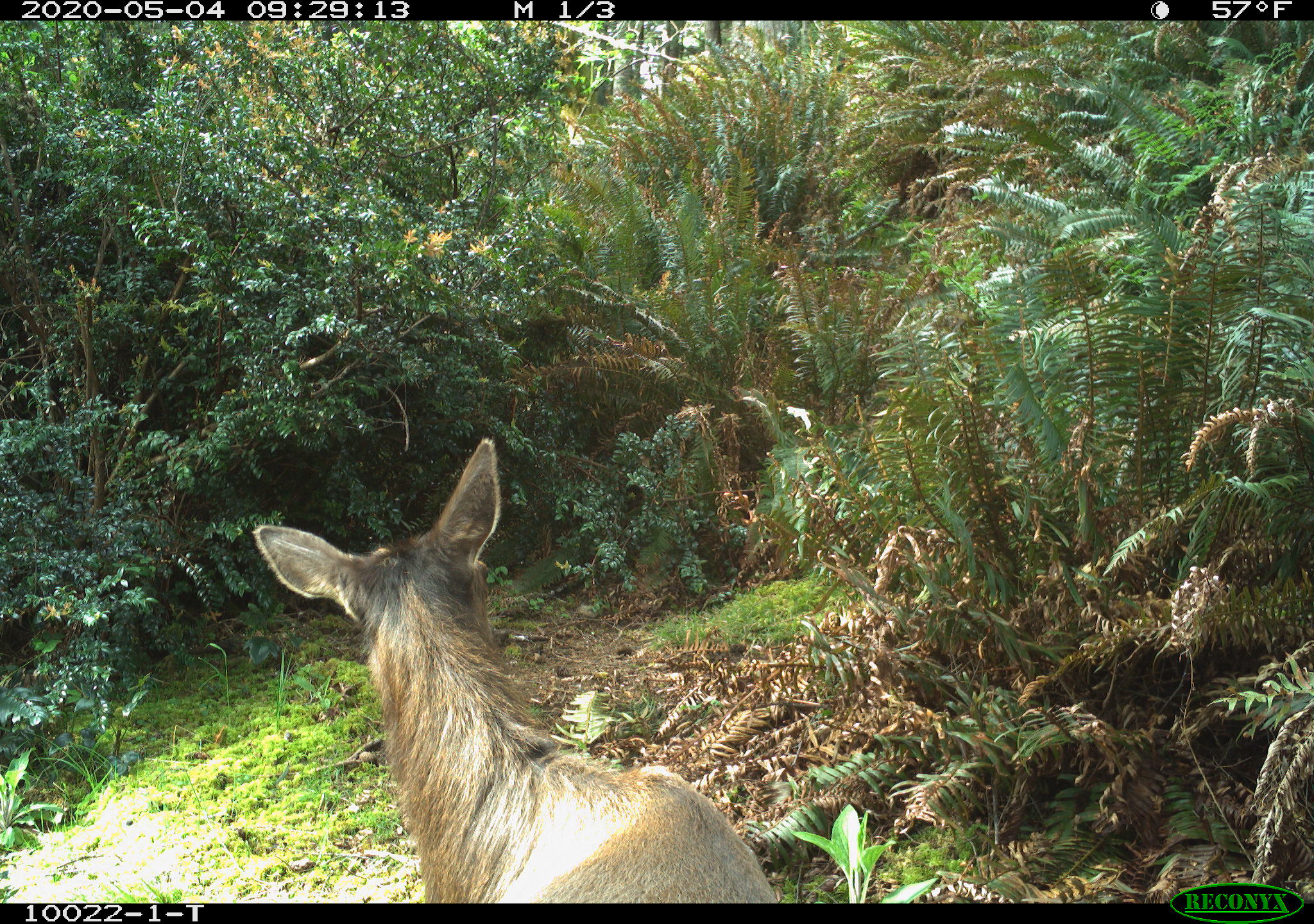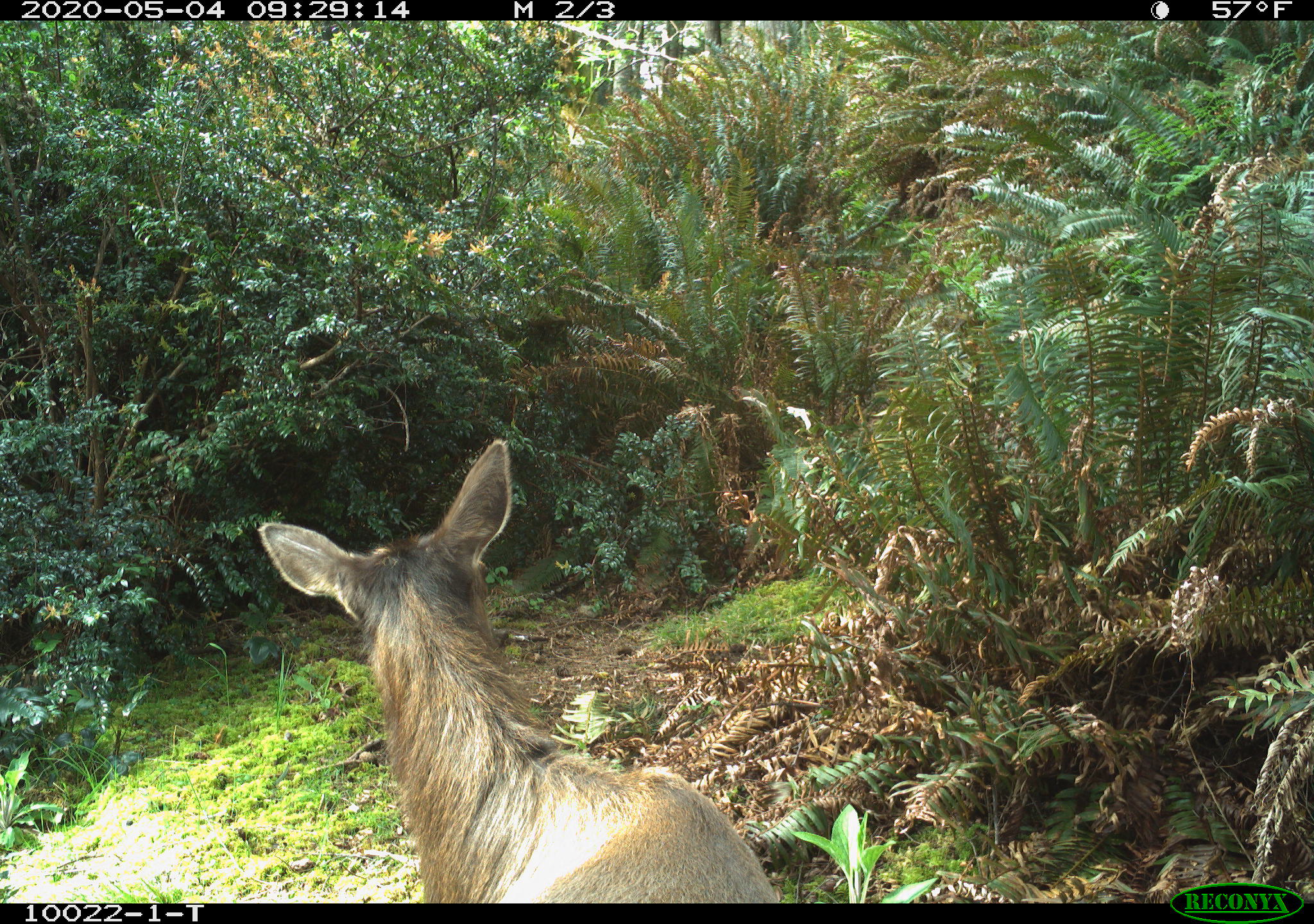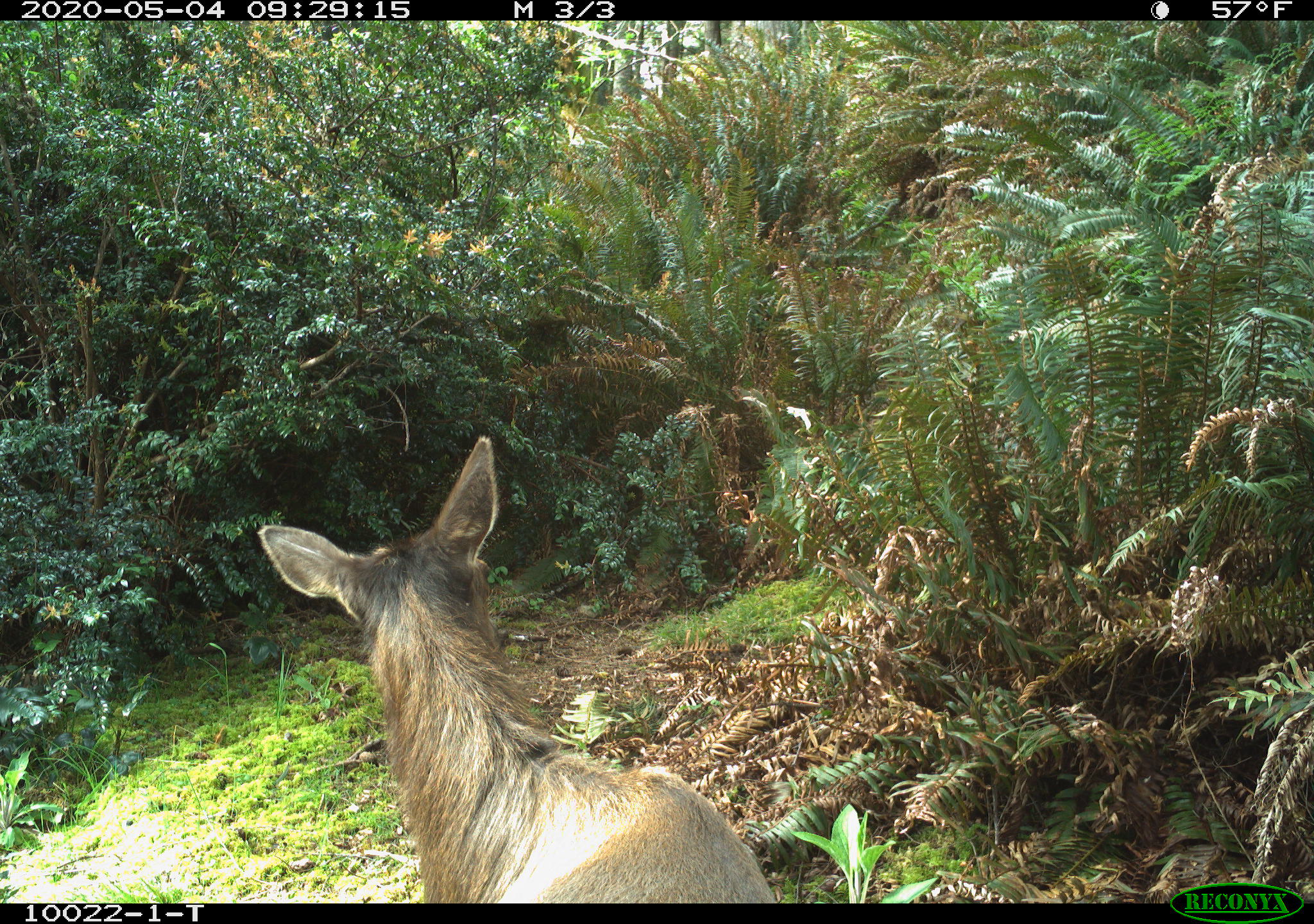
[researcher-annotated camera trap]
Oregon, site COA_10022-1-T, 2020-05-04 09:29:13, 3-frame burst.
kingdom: Animalia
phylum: Chordata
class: Mammalia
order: Artiodactyla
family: Cervidae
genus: Cervus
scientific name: Cervus canadensis roosevelti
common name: roosevelt elk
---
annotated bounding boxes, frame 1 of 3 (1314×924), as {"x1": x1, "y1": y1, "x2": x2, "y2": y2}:
roosevelt elk: {"x1": 242, "y1": 431, "x2": 768, "y2": 893}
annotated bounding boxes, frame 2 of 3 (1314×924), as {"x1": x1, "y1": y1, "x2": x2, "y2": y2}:
roosevelt elk: {"x1": 249, "y1": 428, "x2": 772, "y2": 895}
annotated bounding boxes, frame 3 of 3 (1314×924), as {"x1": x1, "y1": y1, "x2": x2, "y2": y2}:
roosevelt elk: {"x1": 249, "y1": 431, "x2": 775, "y2": 895}